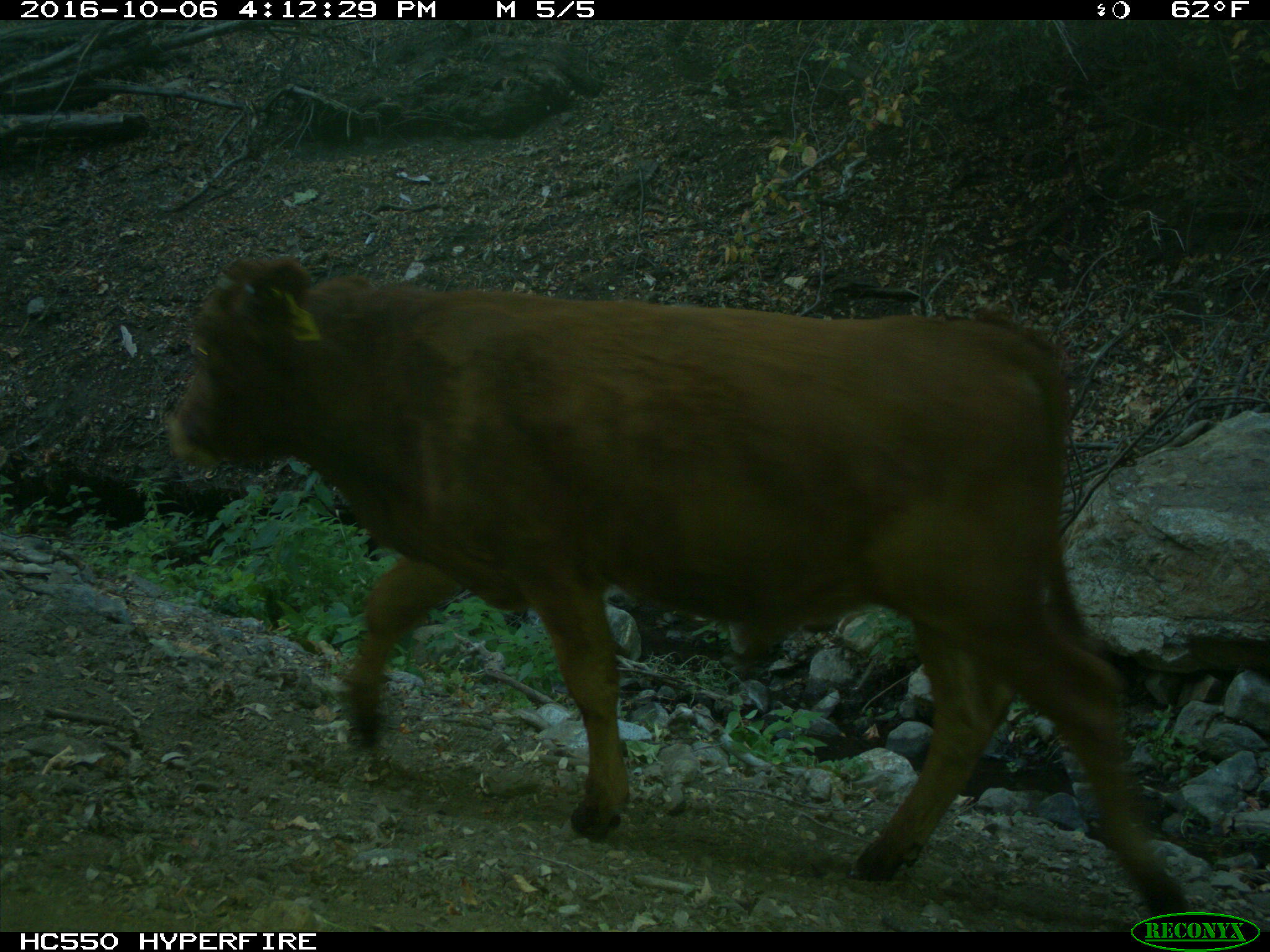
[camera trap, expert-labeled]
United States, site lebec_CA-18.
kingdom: Animalia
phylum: Chordata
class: Mammalia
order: Artiodactyla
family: Bovidae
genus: Bos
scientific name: Bos taurus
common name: domestic cow